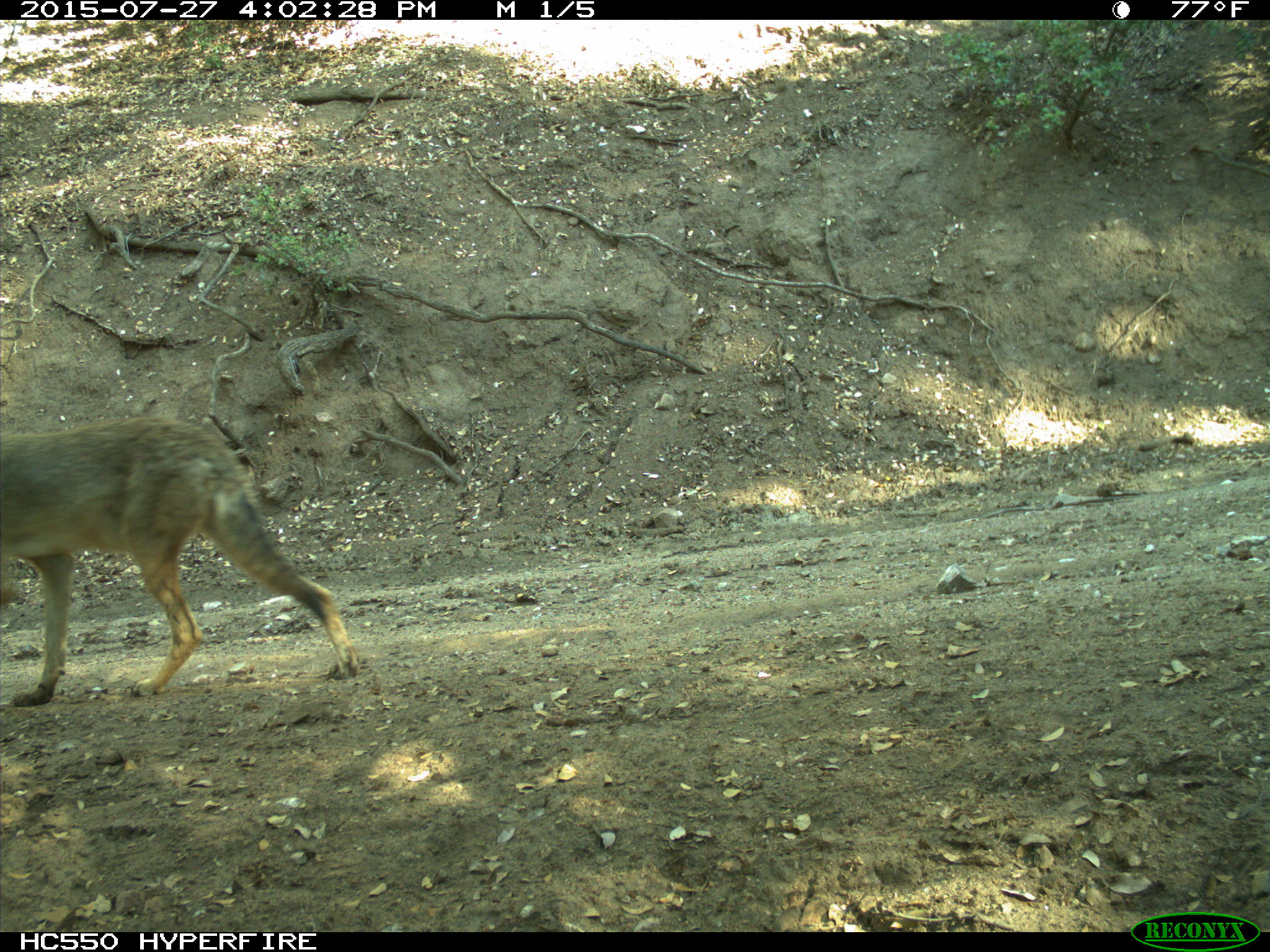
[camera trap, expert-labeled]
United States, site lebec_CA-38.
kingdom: Animalia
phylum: Chordata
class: Mammalia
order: Carnivora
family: Canidae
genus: Canis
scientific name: Canis latrans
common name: coyote